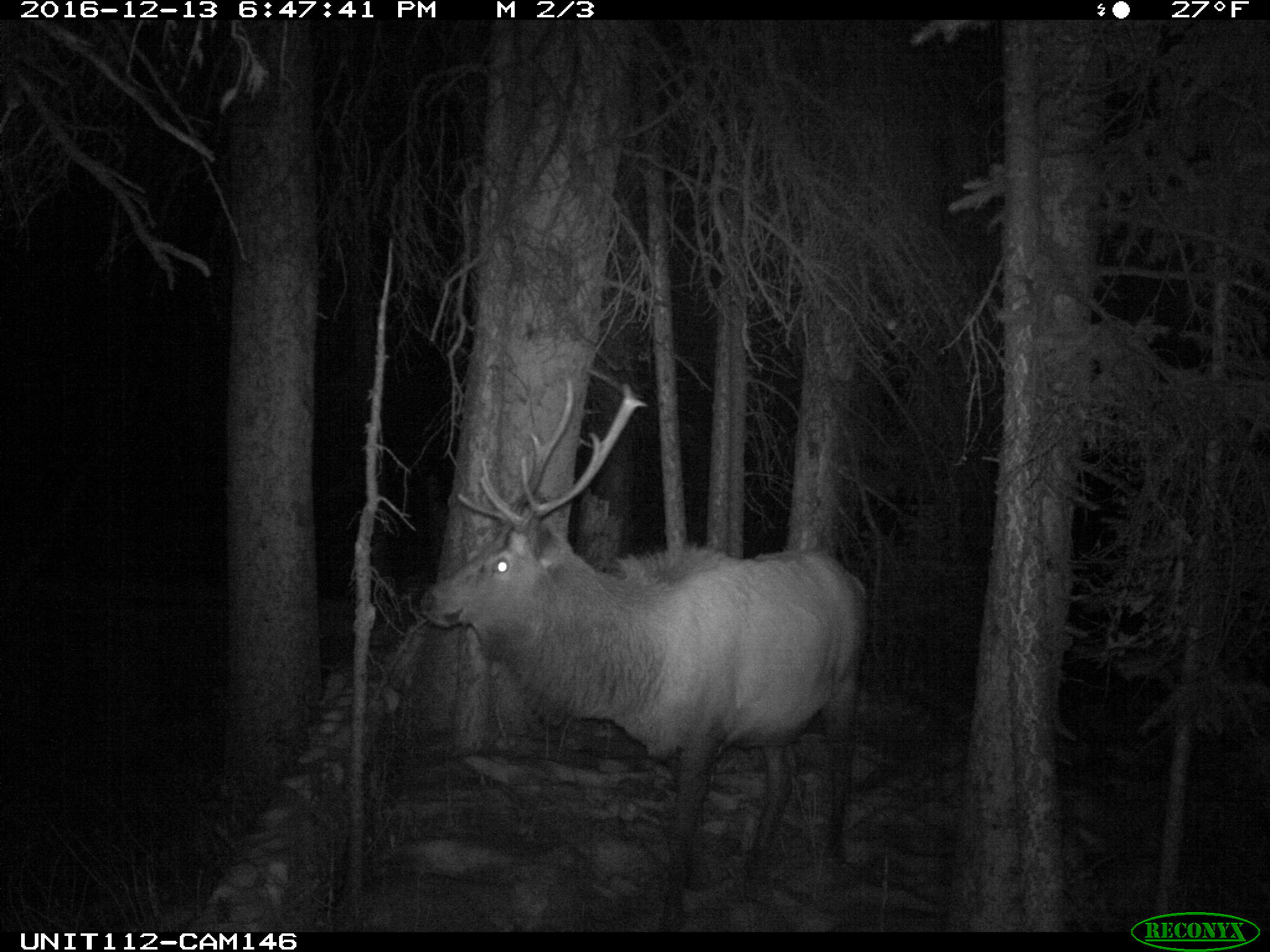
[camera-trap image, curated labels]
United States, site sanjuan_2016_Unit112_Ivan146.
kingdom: Animalia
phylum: Chordata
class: Mammalia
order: Artiodactyla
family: Cervidae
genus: Cervus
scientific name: Cervus elaphus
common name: red deer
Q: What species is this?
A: Cervus elaphus (red deer).